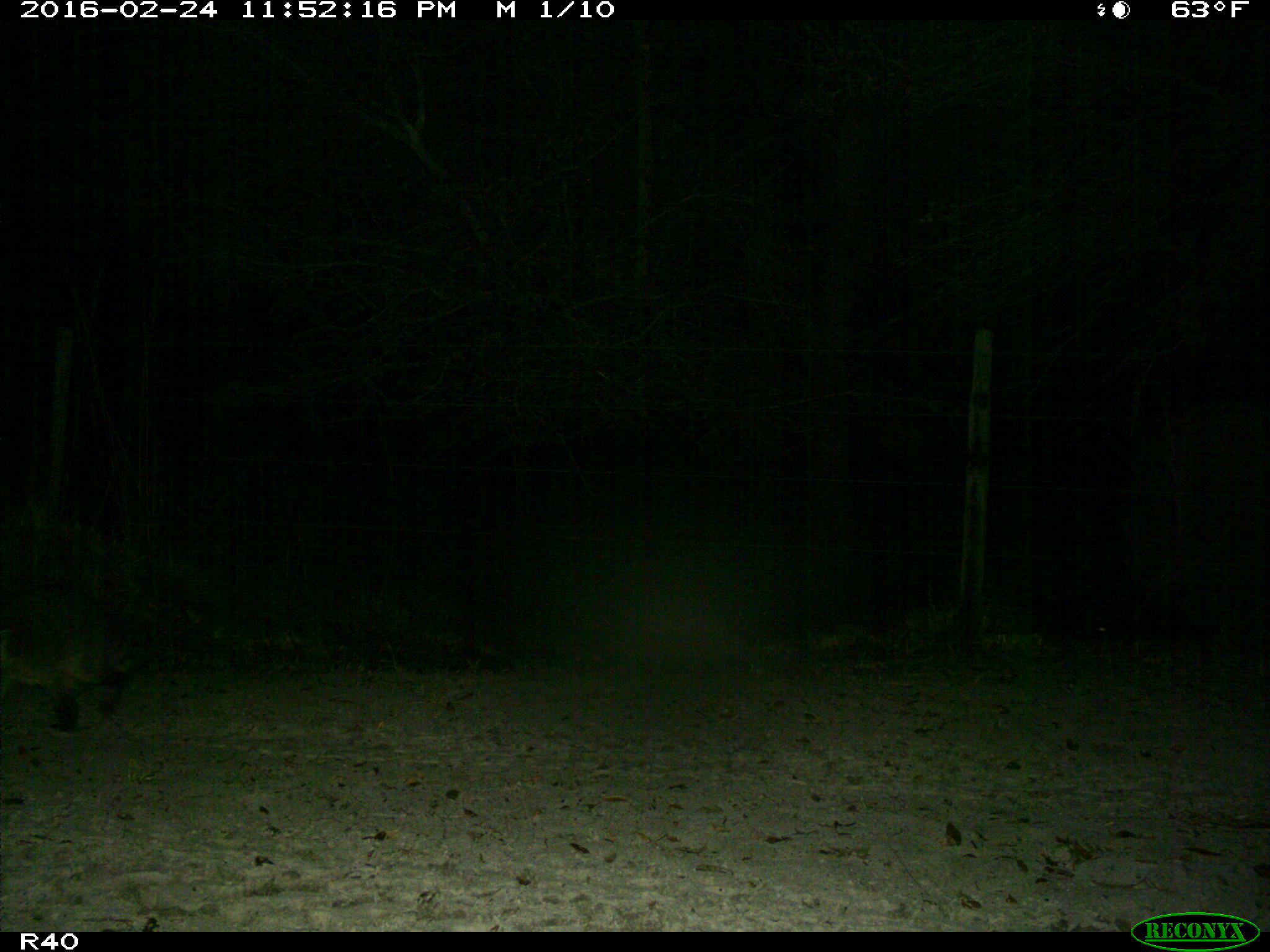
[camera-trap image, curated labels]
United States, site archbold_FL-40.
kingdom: Animalia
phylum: Chordata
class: Mammalia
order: Carnivora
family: Procyonidae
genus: Procyon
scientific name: Procyon lotor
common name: common raccoon